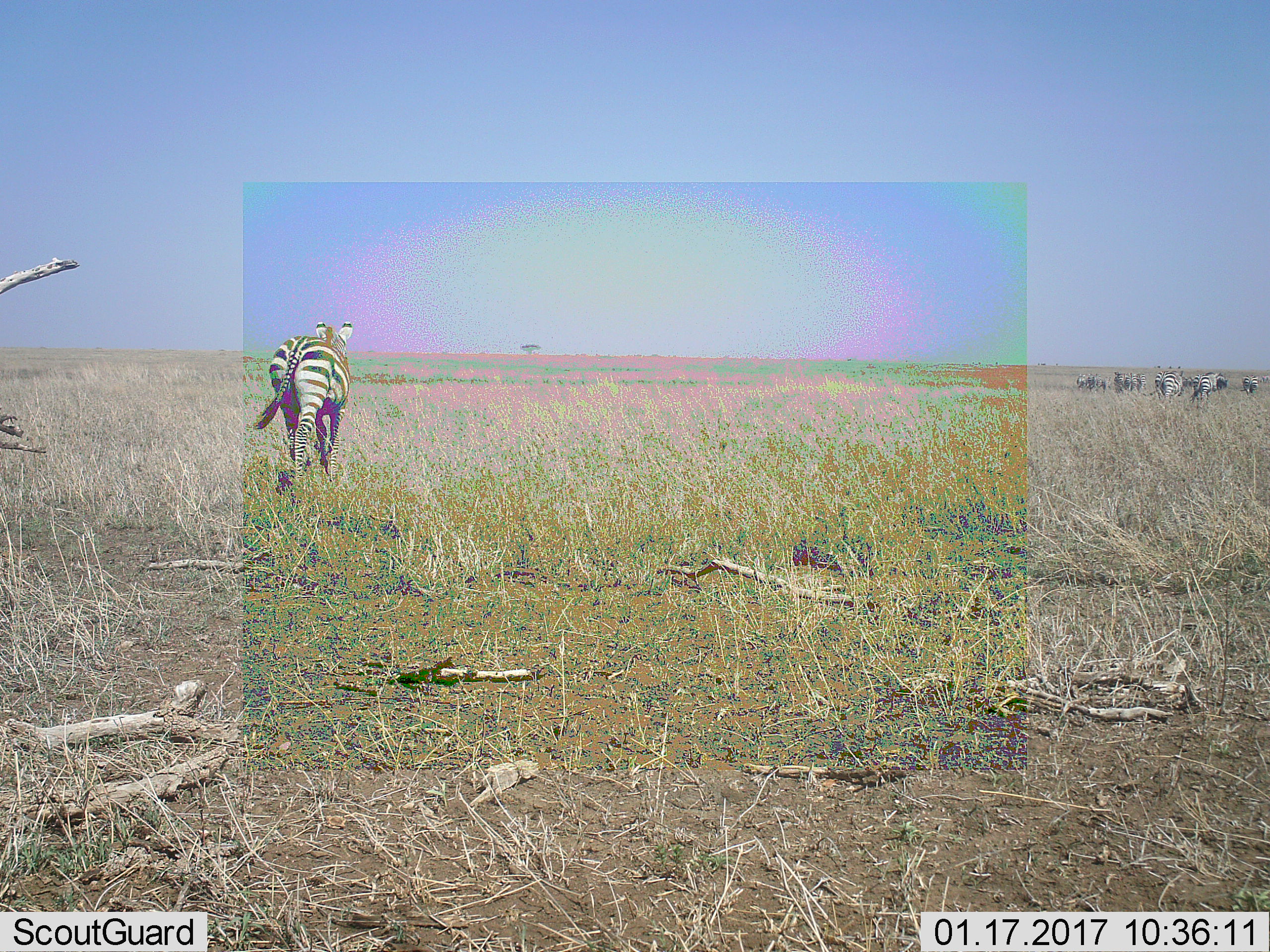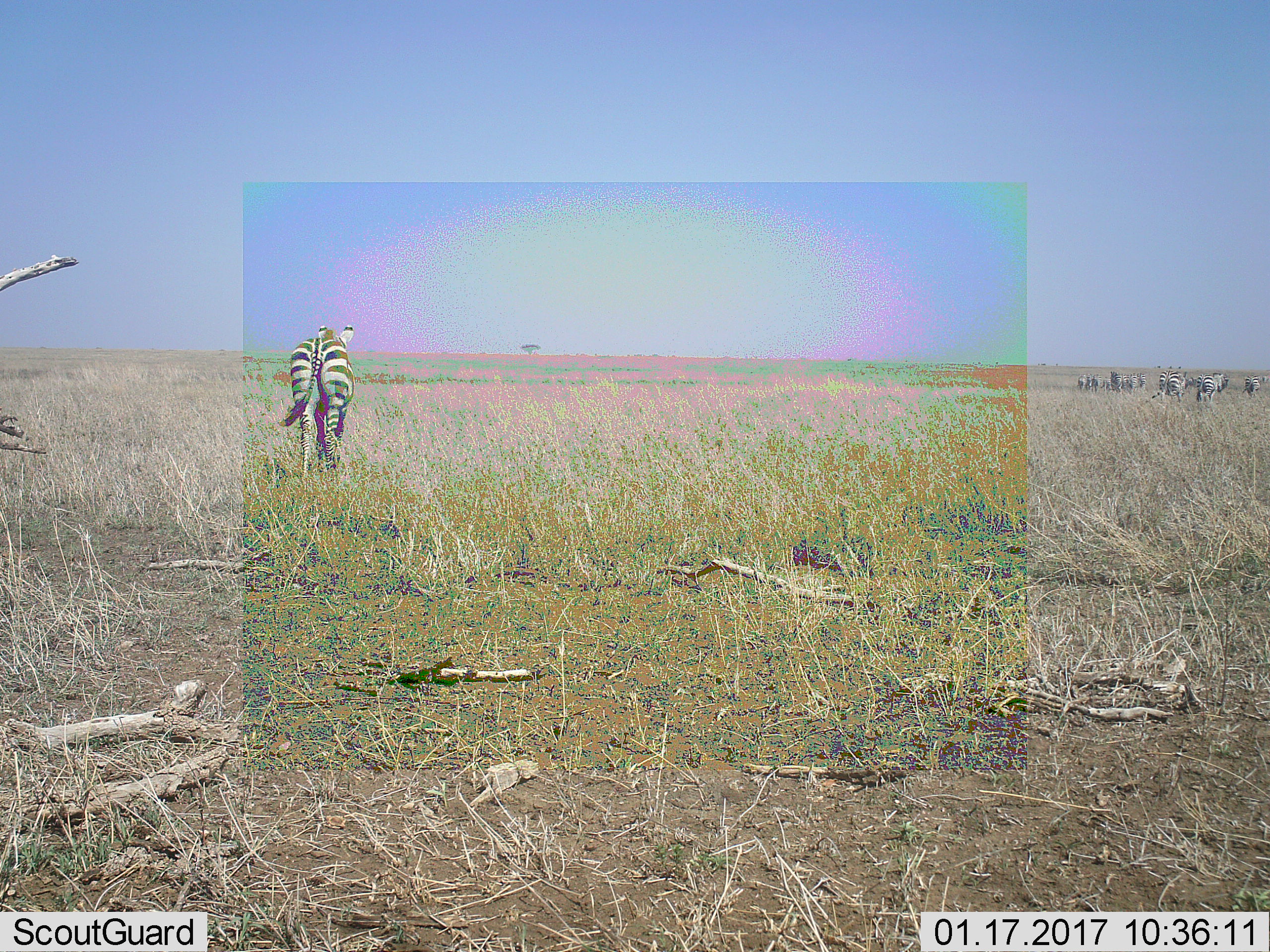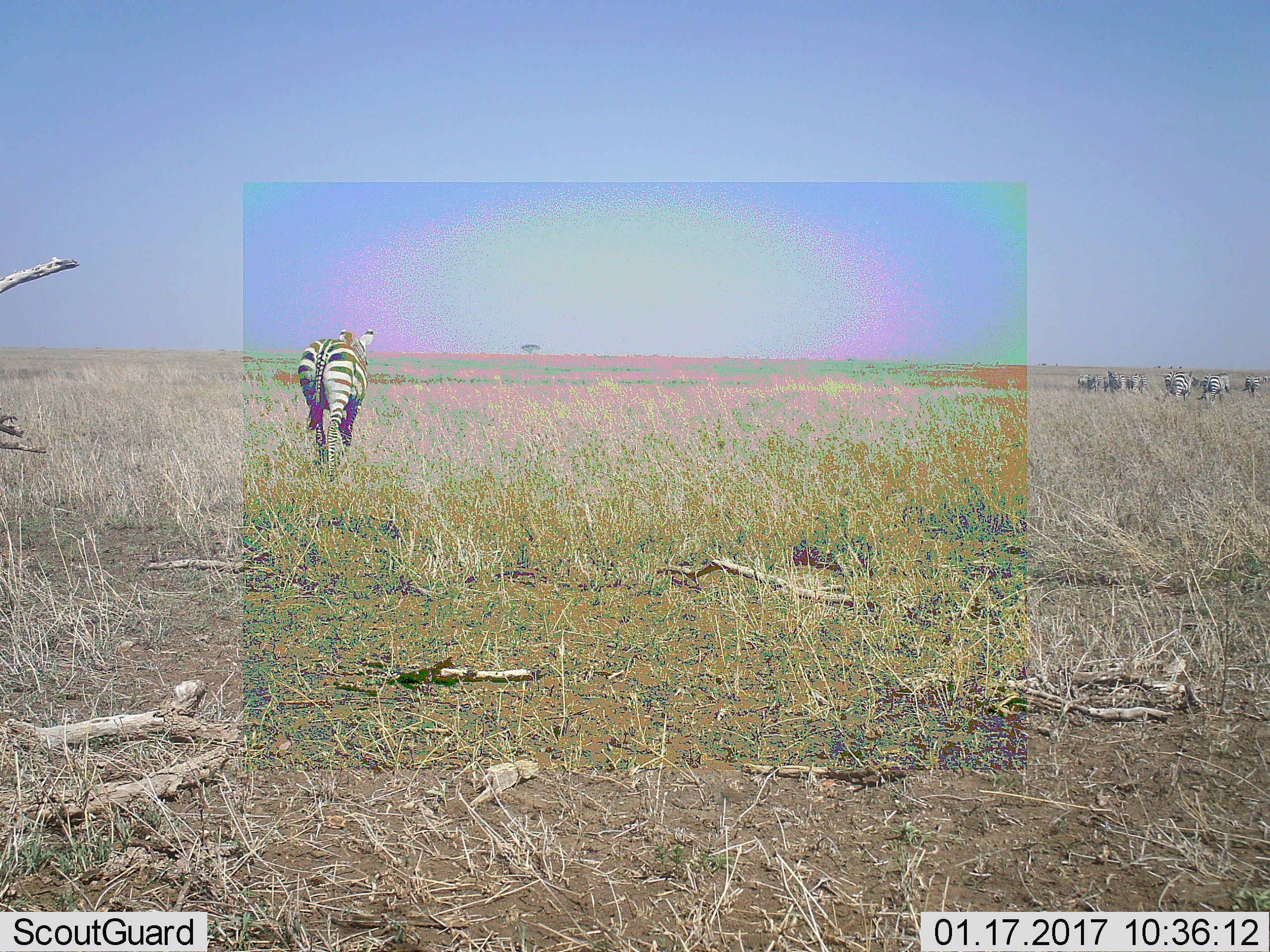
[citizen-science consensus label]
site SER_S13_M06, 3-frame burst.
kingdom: Animalia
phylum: Chordata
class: Mammalia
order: Perissodactyla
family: Equidae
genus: Equus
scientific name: Equus quagga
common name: plains zebra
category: zebraplains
Zebraplains (plains zebra) (Equus quagga), count 11-50. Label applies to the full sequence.